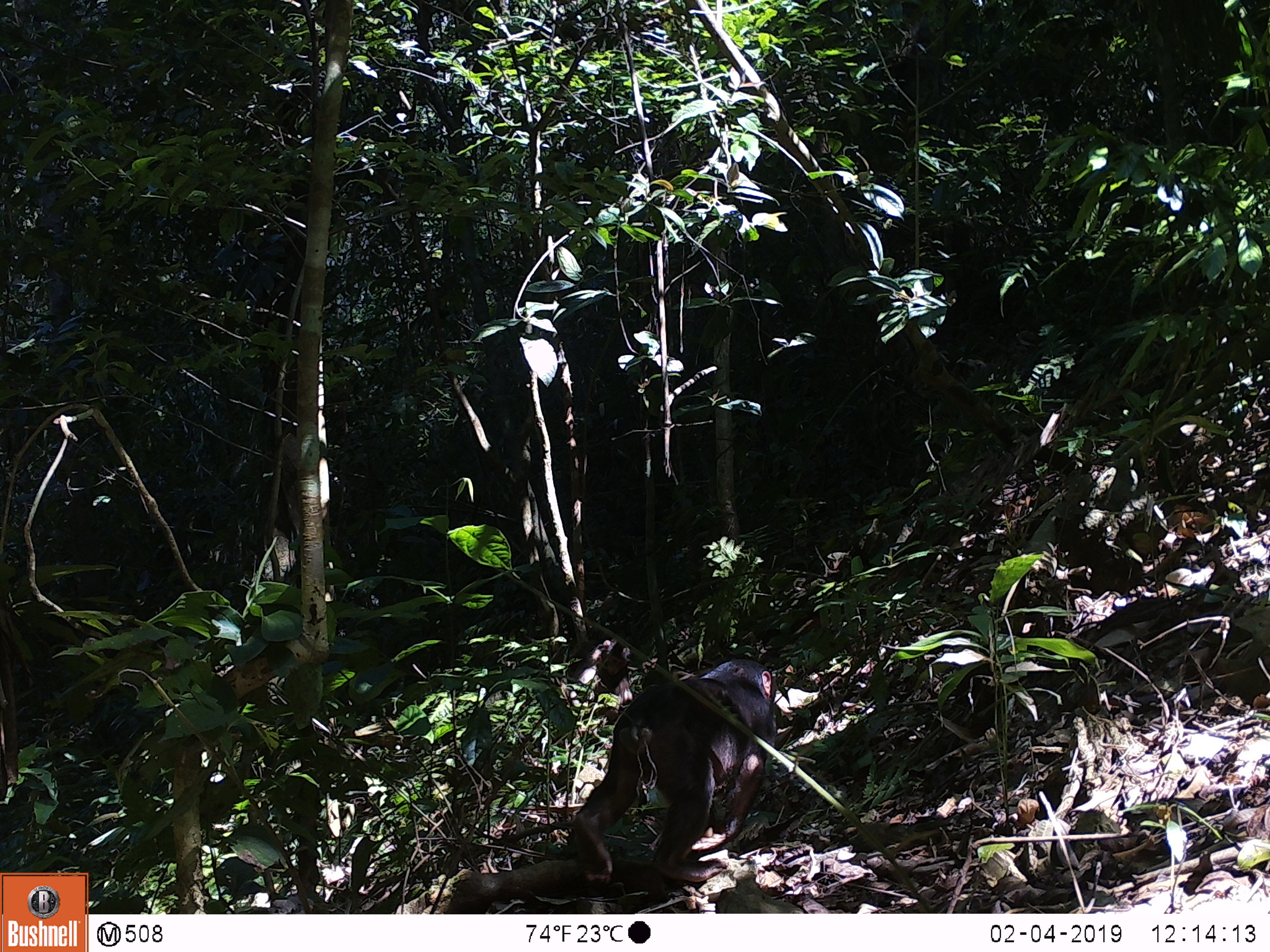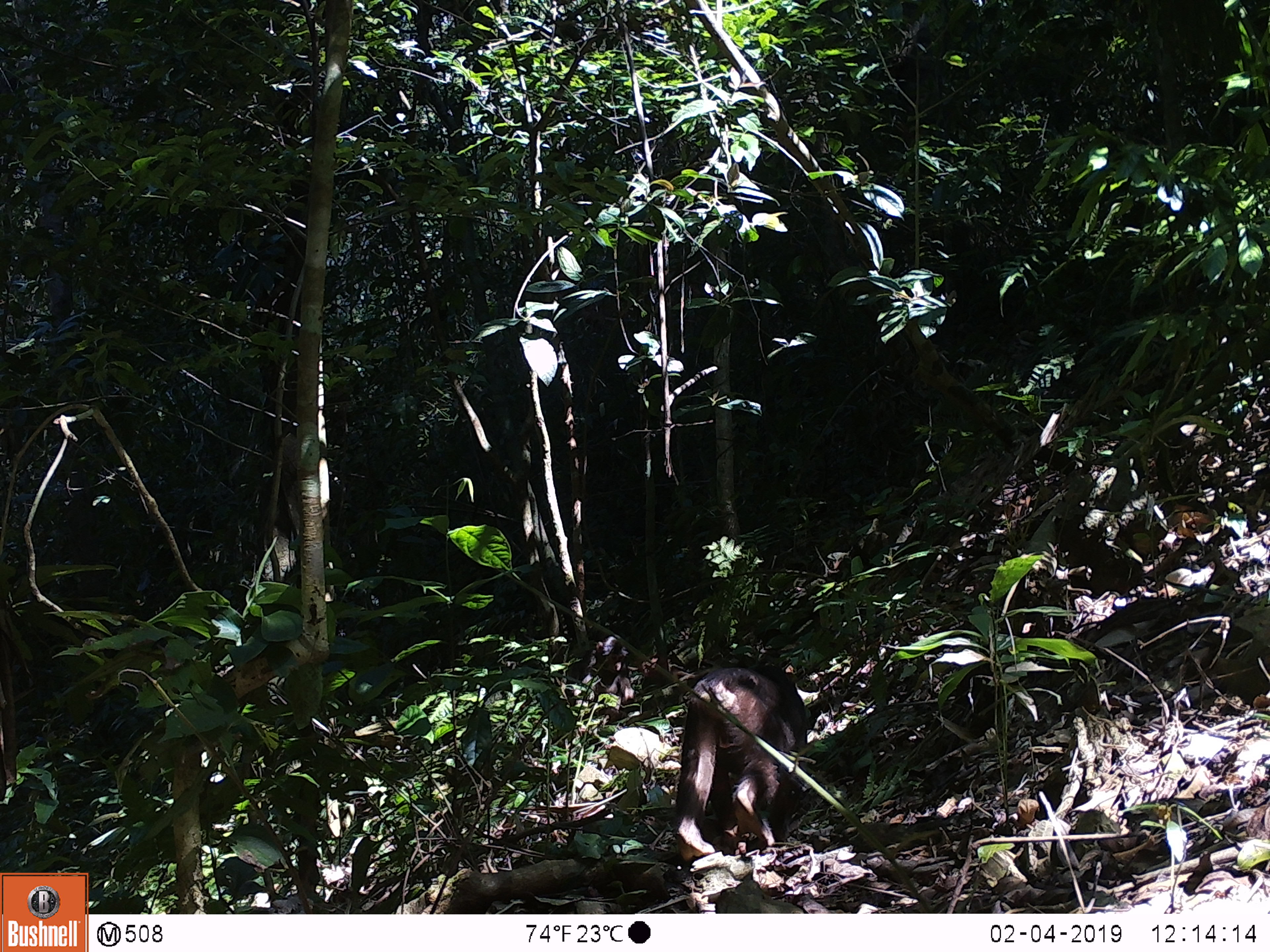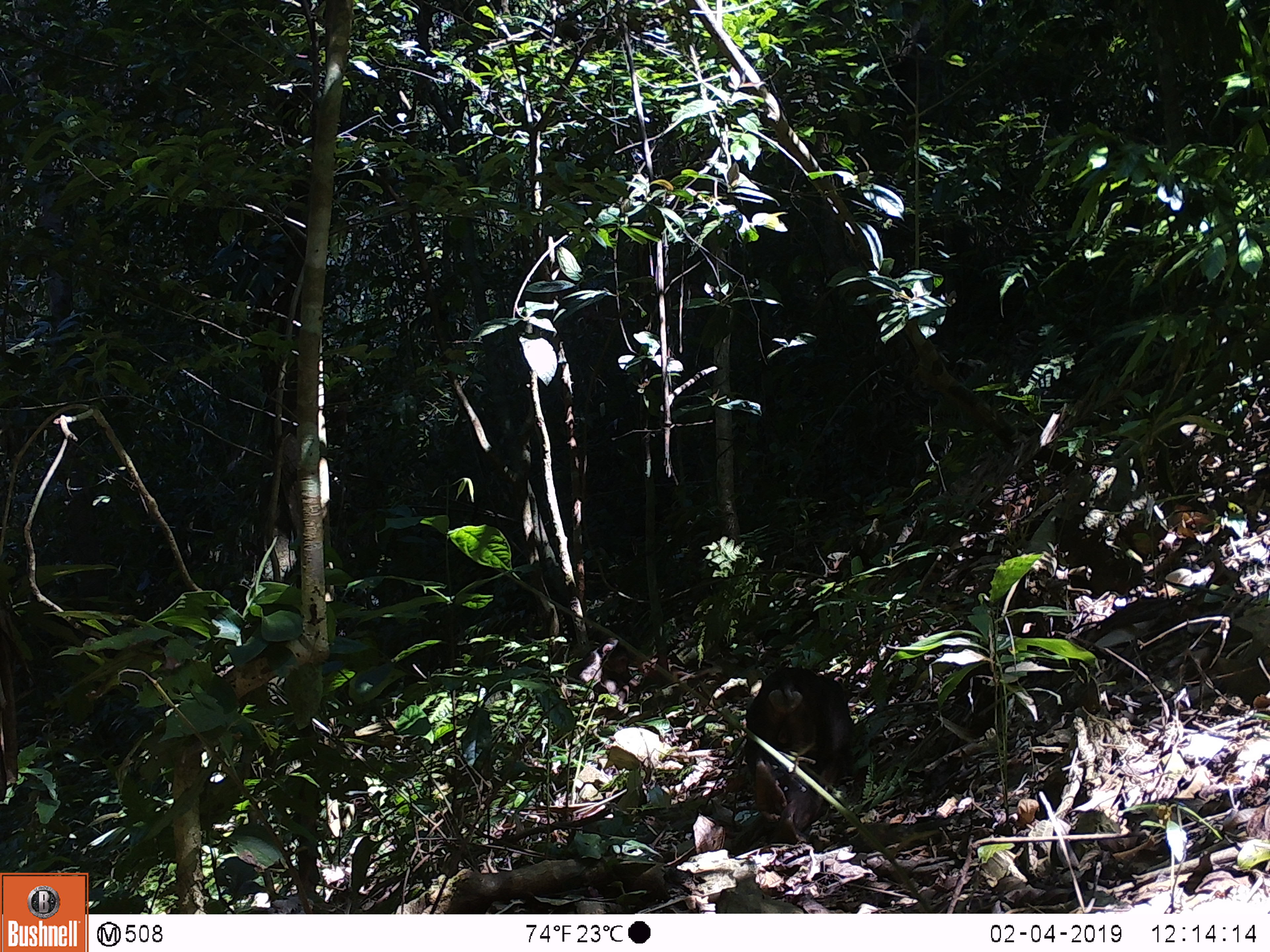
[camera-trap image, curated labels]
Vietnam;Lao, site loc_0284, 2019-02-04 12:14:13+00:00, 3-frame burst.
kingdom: Animalia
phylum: Chordata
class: Mammalia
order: Primates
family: Cercopithecidae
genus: Macaca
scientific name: Macaca arctoides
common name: stump-tailed macaque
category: stump tailed macaque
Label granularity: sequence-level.